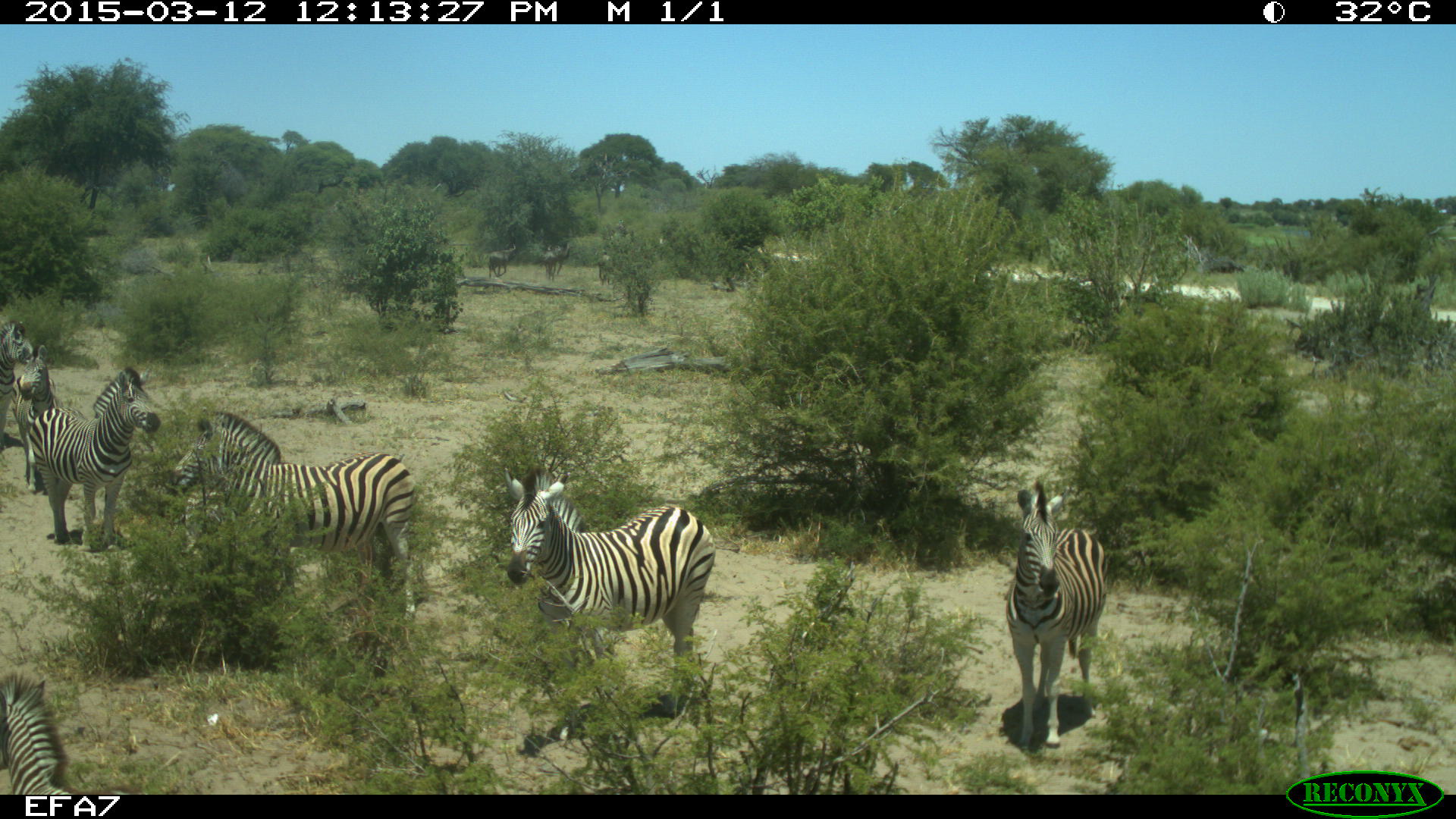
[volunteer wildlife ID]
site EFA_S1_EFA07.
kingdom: Animalia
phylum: Chordata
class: Mammalia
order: Artiodactyla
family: Bovidae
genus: Connochaetes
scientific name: Connochaetes taurinus taurinus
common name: blue wildebeest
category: wildebeestblue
Wildebeestblue (blue wildebeest) (Connochaetes taurinus taurinus), count 4. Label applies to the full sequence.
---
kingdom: Animalia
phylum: Chordata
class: Mammalia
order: Perissodactyla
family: Equidae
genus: Equus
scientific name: Equus quagga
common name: plains zebra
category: zebraplains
Zebraplains (plains zebra) (Equus quagga), count 7. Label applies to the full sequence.